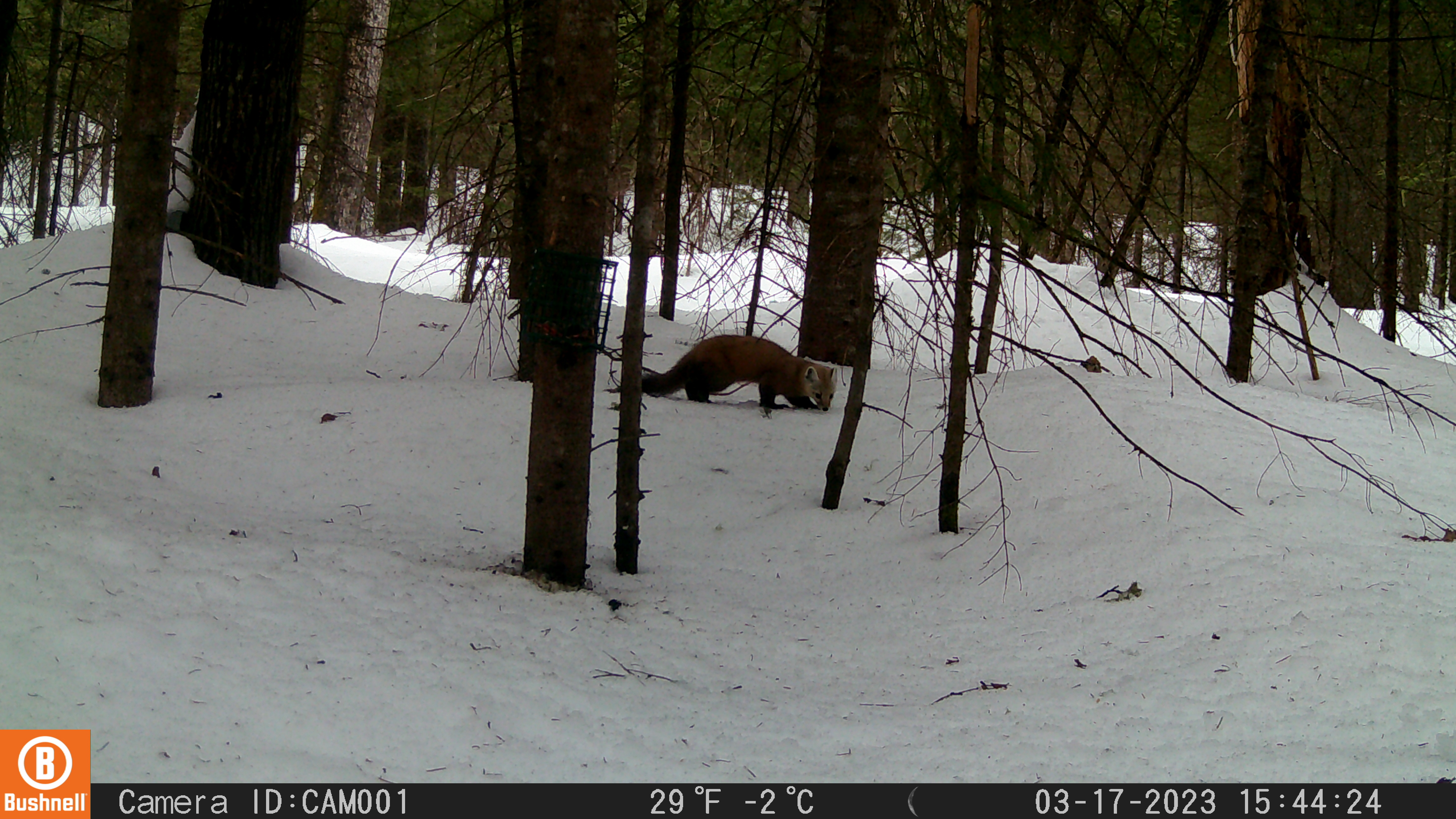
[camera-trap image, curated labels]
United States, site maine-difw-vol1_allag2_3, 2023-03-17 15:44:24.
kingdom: Animalia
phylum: Chordata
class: Mammalia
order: Carnivora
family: Mustelidae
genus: Martes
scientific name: Martes americana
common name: american marten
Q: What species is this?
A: American marten (Martes americana).